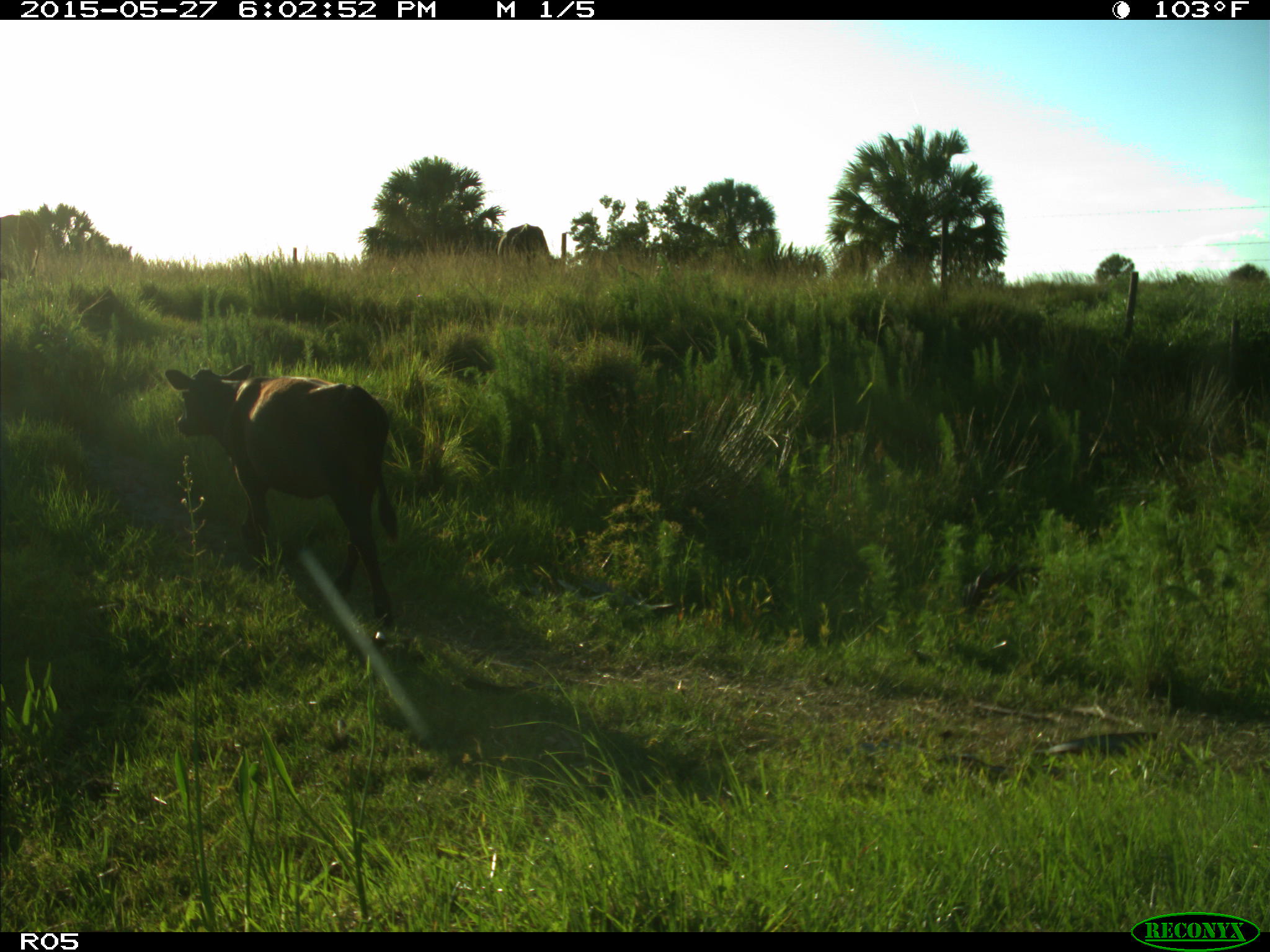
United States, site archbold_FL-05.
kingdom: Animalia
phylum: Chordata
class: Mammalia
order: Artiodactyla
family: Bovidae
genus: Bos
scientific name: Bos taurus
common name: domestic cow